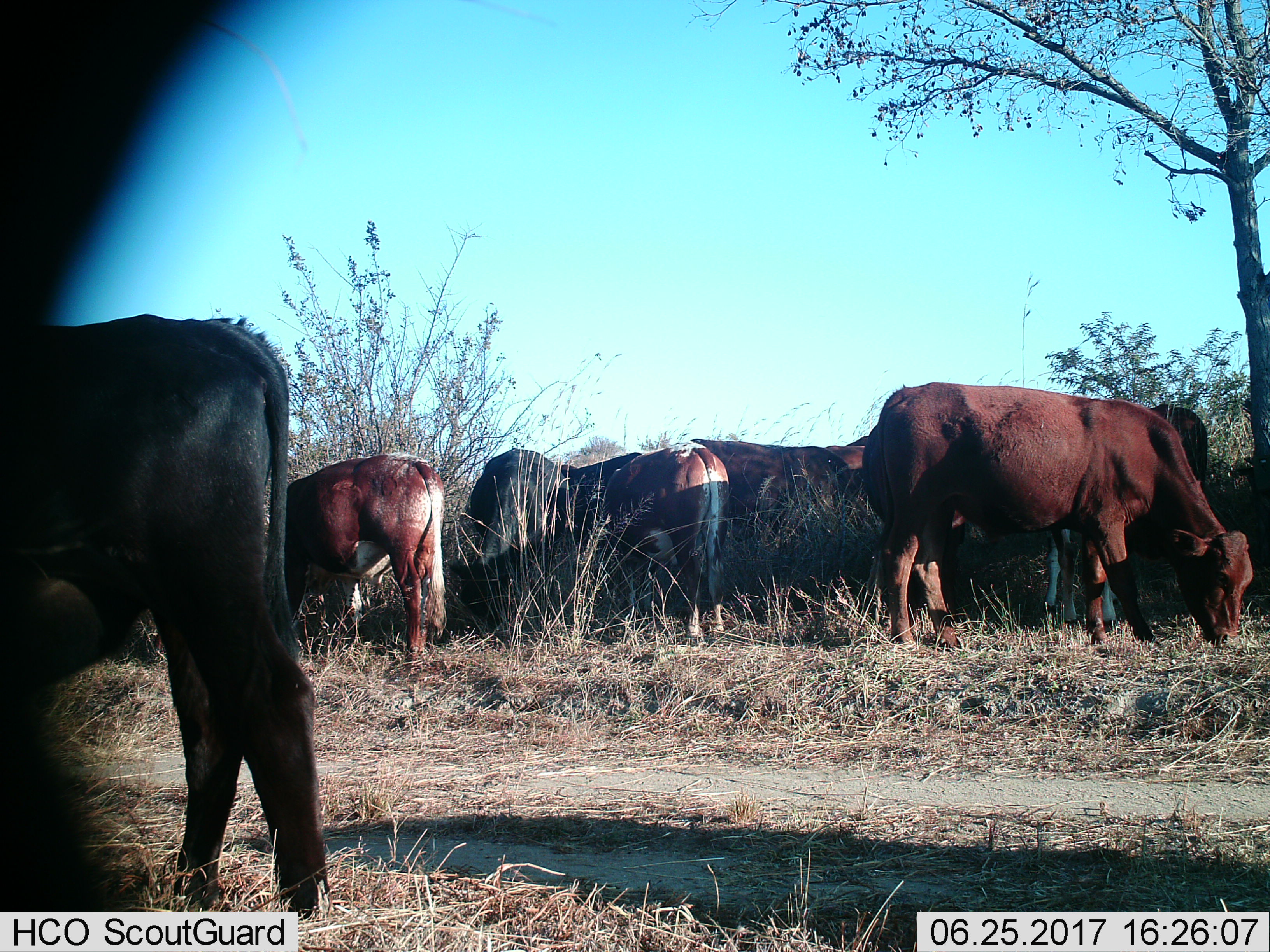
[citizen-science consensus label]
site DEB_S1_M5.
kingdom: Animalia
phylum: Chordata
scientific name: Vertebrata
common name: domestic animal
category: domesticanimal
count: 11-50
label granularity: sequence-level